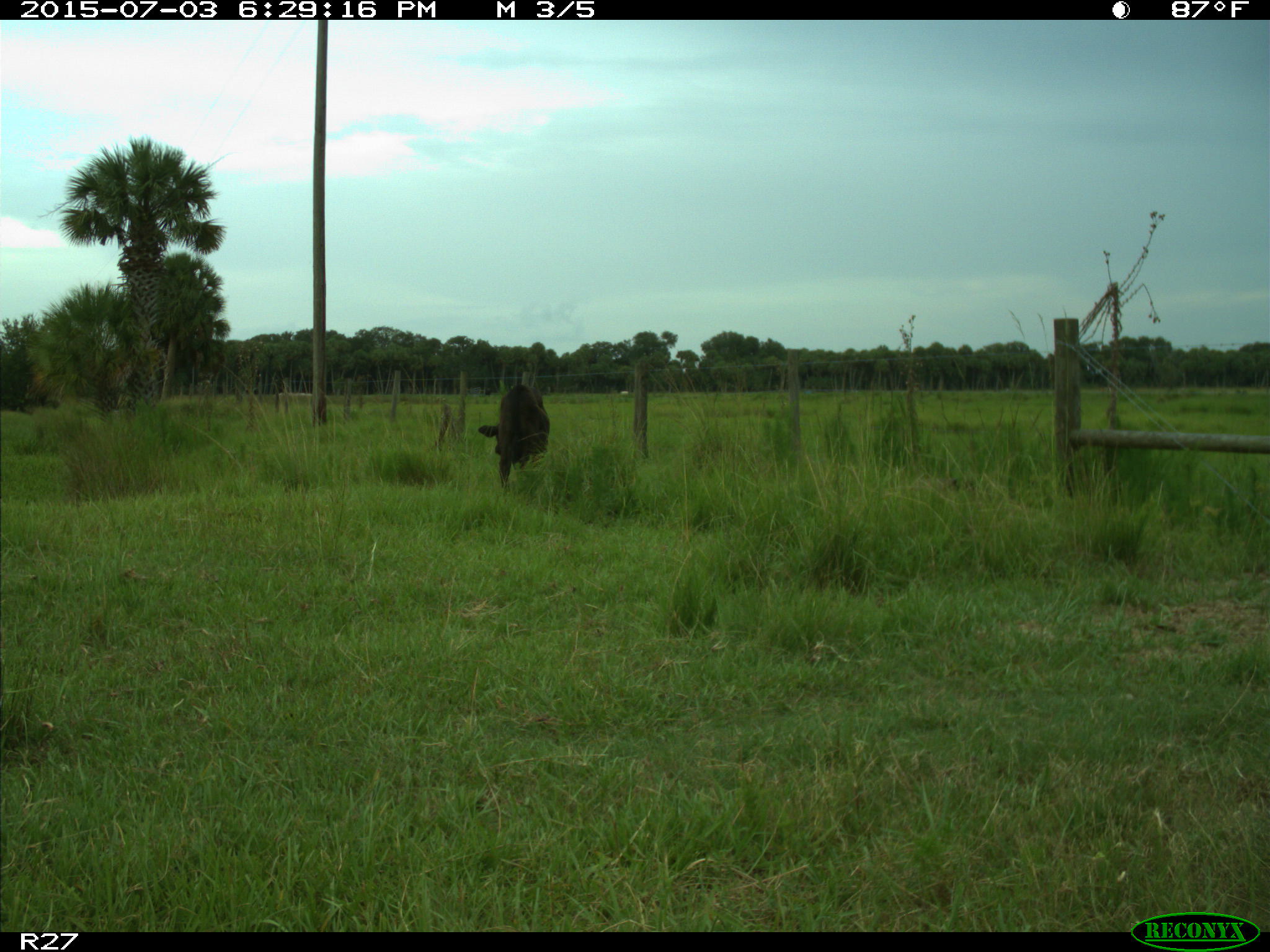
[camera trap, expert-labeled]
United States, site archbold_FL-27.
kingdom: Animalia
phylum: Chordata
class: Mammalia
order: Artiodactyla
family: Bovidae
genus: Bos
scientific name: Bos taurus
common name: domestic cow